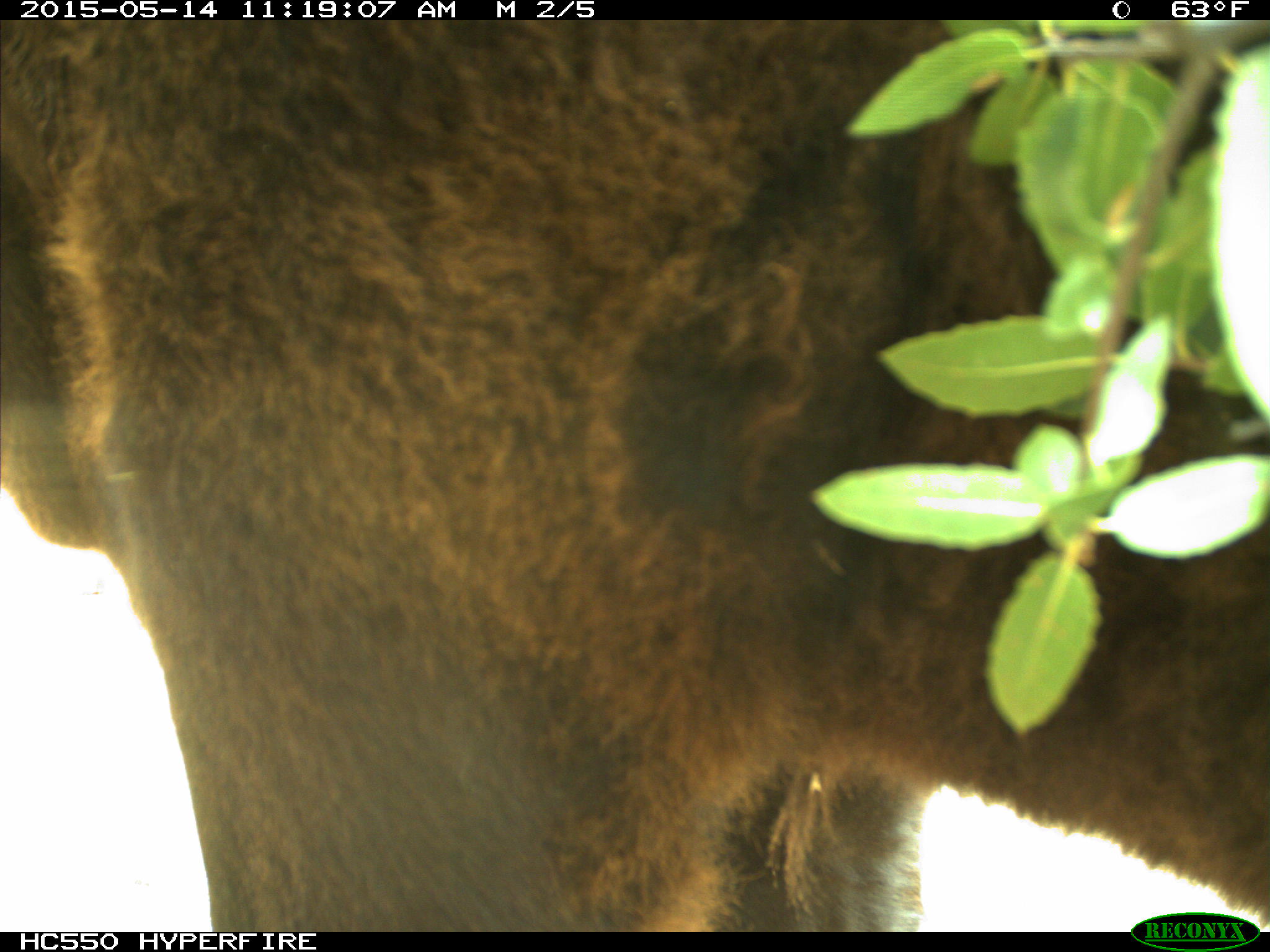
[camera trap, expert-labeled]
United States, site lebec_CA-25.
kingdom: Animalia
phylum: Chordata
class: Mammalia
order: Artiodactyla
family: Bovidae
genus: Bos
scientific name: Bos taurus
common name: domestic cow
Bos taurus (domestic cow).